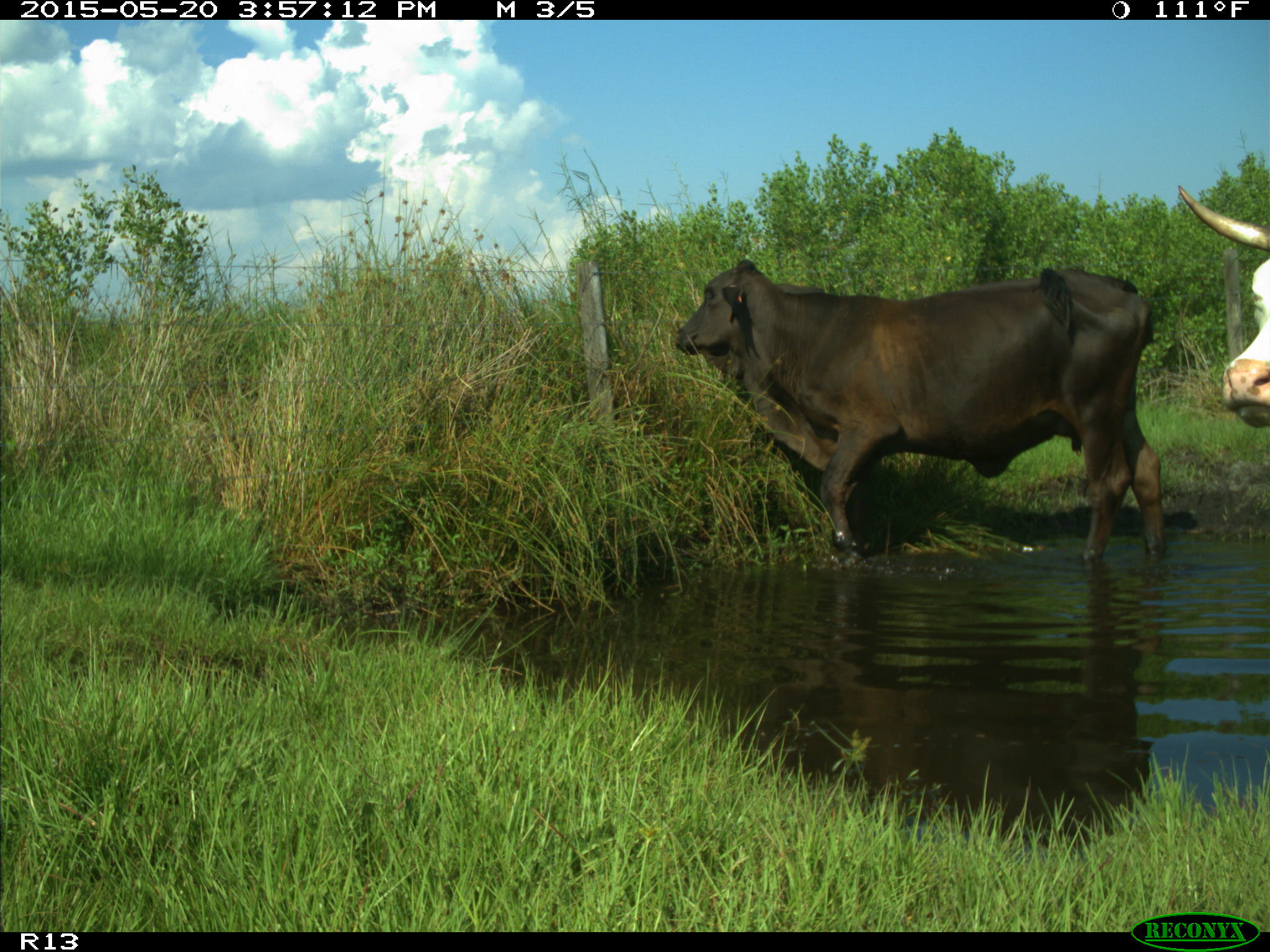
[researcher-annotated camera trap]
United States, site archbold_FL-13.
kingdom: Animalia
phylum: Chordata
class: Mammalia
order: Artiodactyla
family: Bovidae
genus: Bos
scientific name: Bos taurus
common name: domestic cow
Bos taurus (domestic cow).